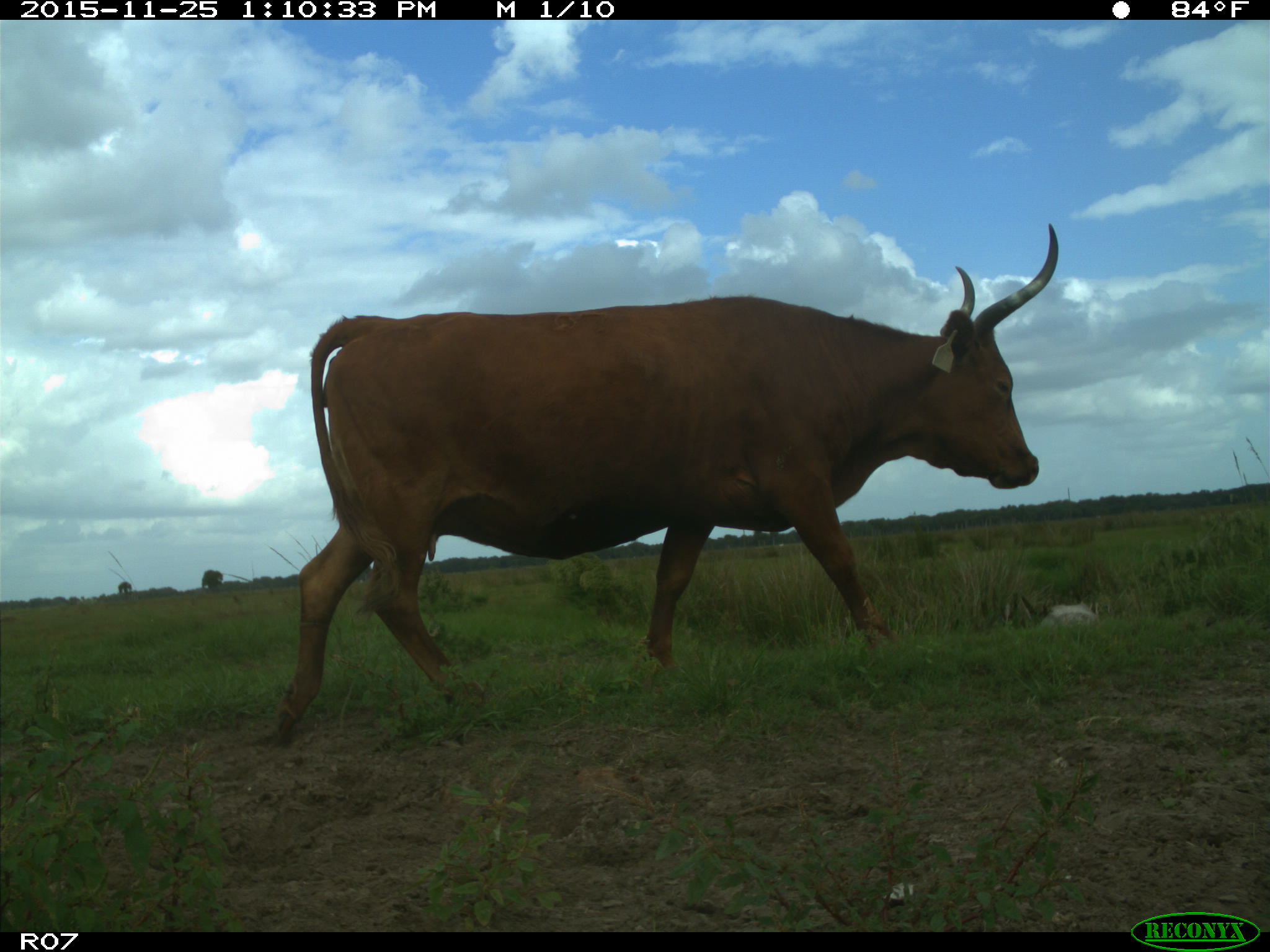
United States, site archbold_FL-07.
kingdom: Animalia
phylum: Chordata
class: Mammalia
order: Artiodactyla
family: Bovidae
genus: Bos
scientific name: Bos taurus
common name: domestic cow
Bos taurus (domestic cow).